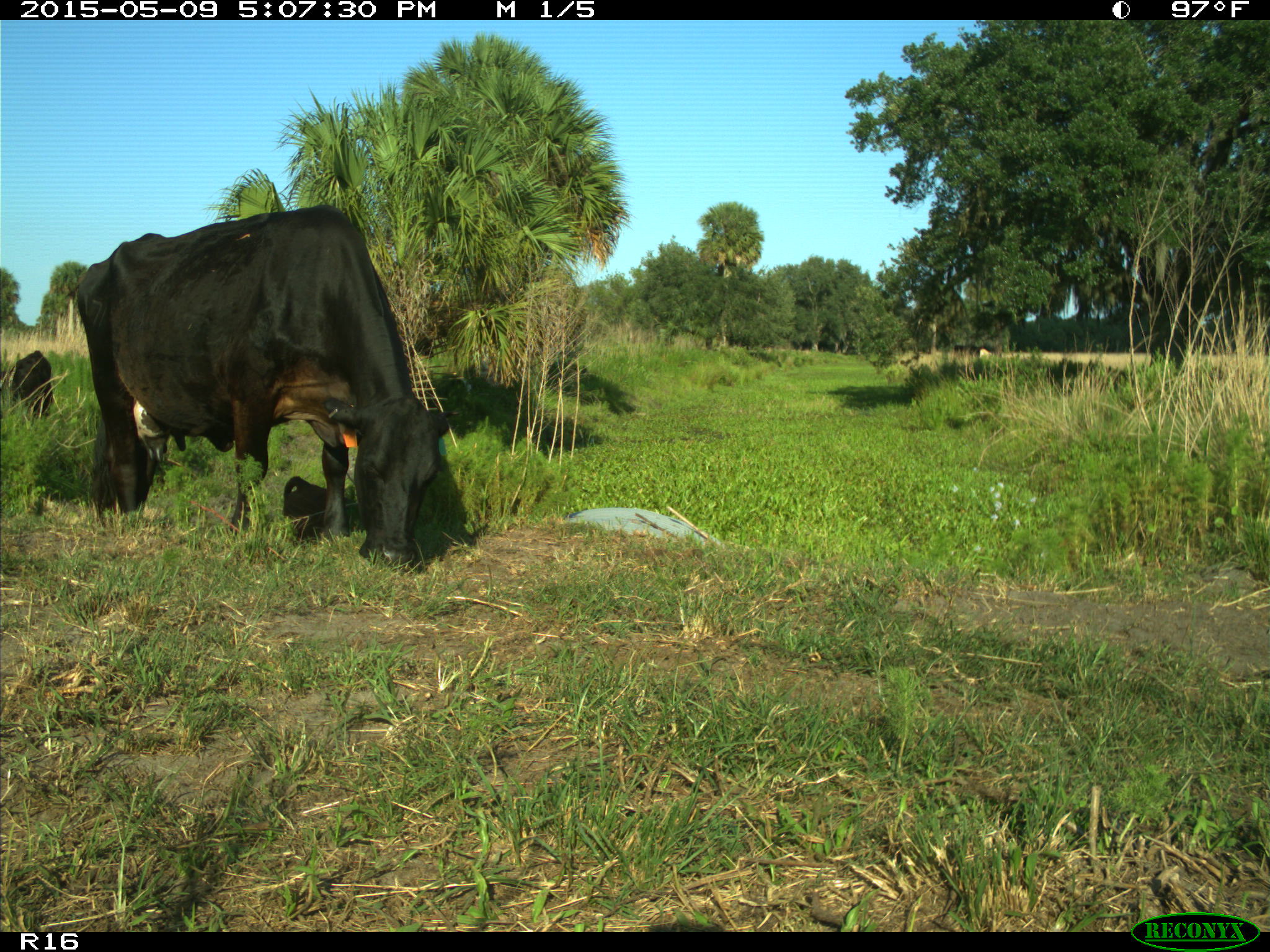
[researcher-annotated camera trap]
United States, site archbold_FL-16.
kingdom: Animalia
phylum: Chordata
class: Mammalia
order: Artiodactyla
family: Bovidae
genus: Bos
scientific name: Bos taurus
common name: domestic cow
Bos taurus (domestic cow).